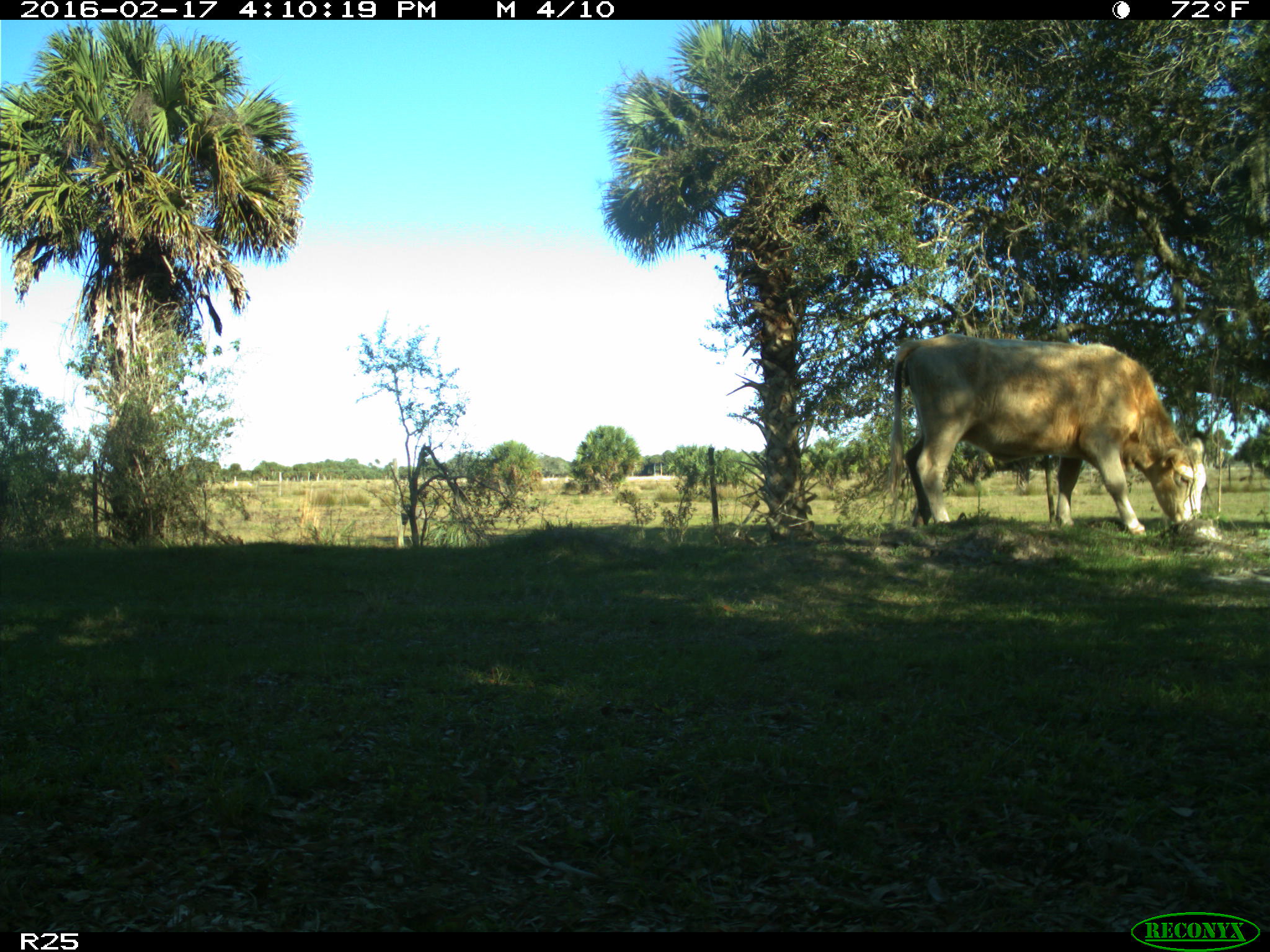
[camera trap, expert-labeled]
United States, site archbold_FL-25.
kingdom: Animalia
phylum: Chordata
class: Mammalia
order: Artiodactyla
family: Bovidae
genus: Bos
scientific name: Bos taurus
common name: domestic cow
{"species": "Bos taurus (domestic cow)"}